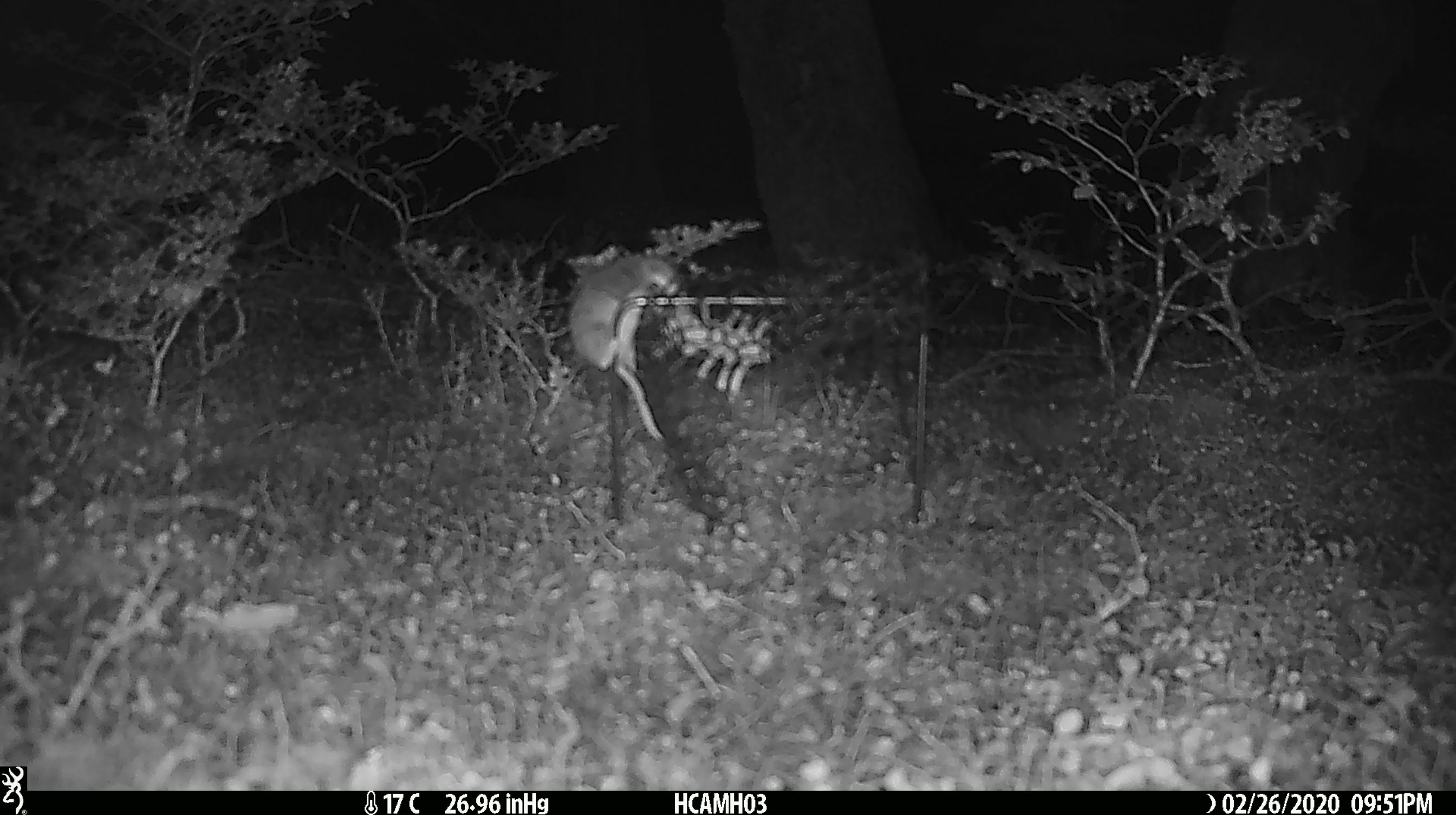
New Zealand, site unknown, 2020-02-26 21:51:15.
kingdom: Animalia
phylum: Chordata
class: Mammalia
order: Rodentia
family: Muridae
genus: Mus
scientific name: Mus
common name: mouse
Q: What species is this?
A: Mouse (Mus).